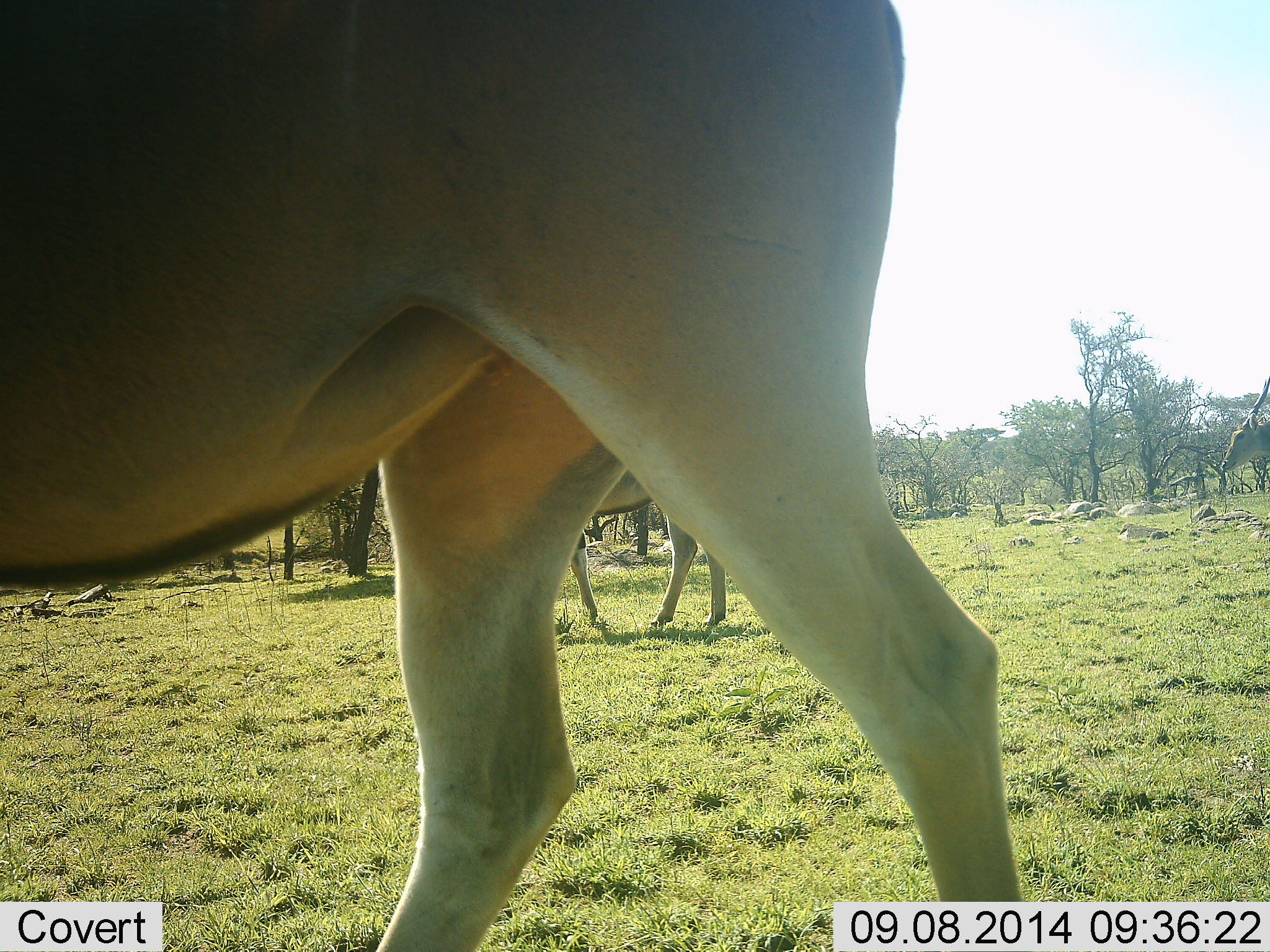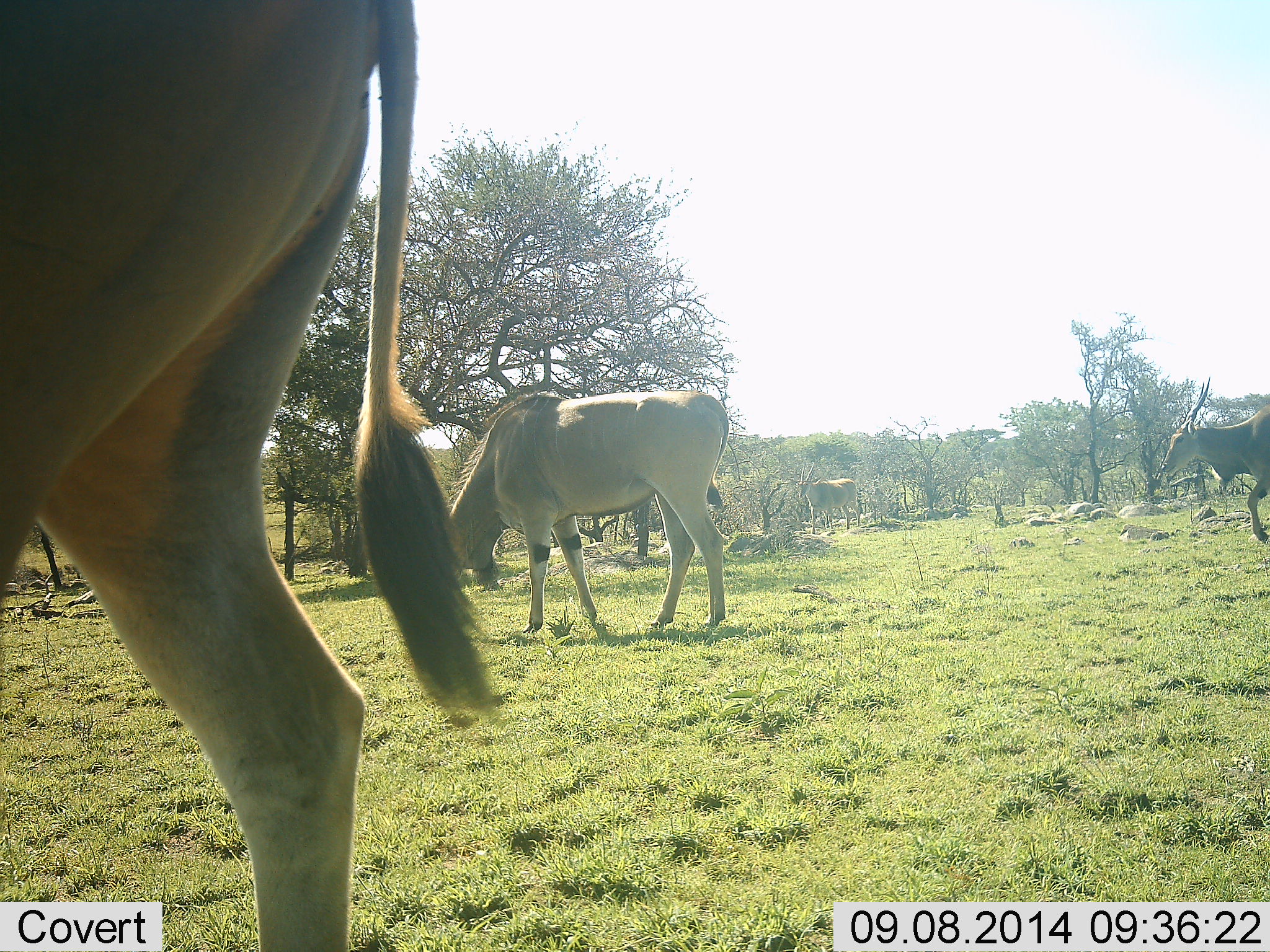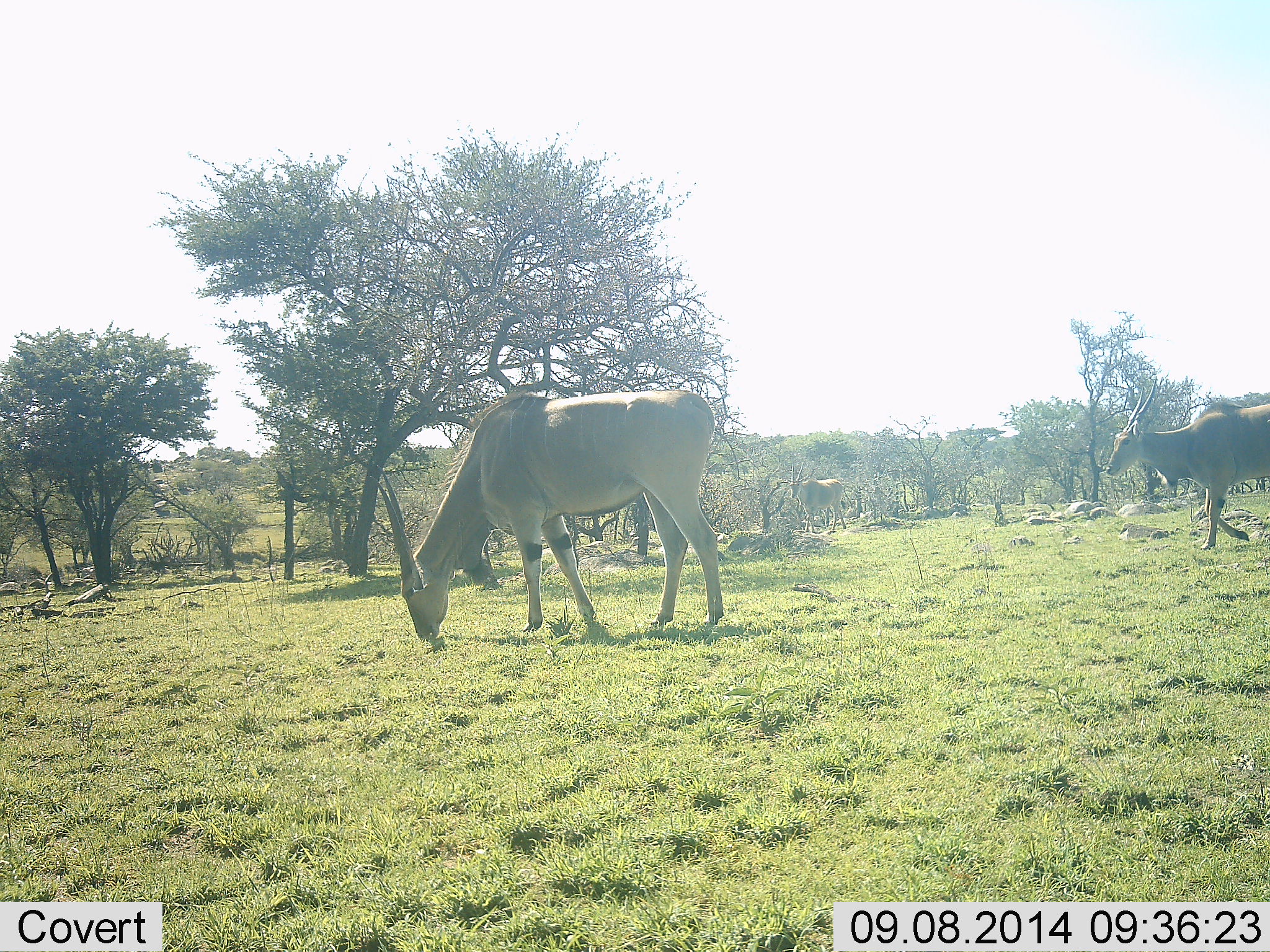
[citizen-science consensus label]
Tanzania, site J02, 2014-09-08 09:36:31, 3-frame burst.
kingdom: Animalia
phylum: Chordata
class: Mammalia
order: Artiodactyla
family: Bovidae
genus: Tragelaphus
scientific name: Tragelaphus oryx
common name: eland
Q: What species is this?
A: Eland (Tragelaphus oryx).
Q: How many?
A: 4.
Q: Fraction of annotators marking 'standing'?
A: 40%.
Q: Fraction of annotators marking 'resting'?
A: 0%.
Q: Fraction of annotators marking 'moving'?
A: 90%.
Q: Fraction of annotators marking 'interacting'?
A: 10%.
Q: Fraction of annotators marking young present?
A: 0%.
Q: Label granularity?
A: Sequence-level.